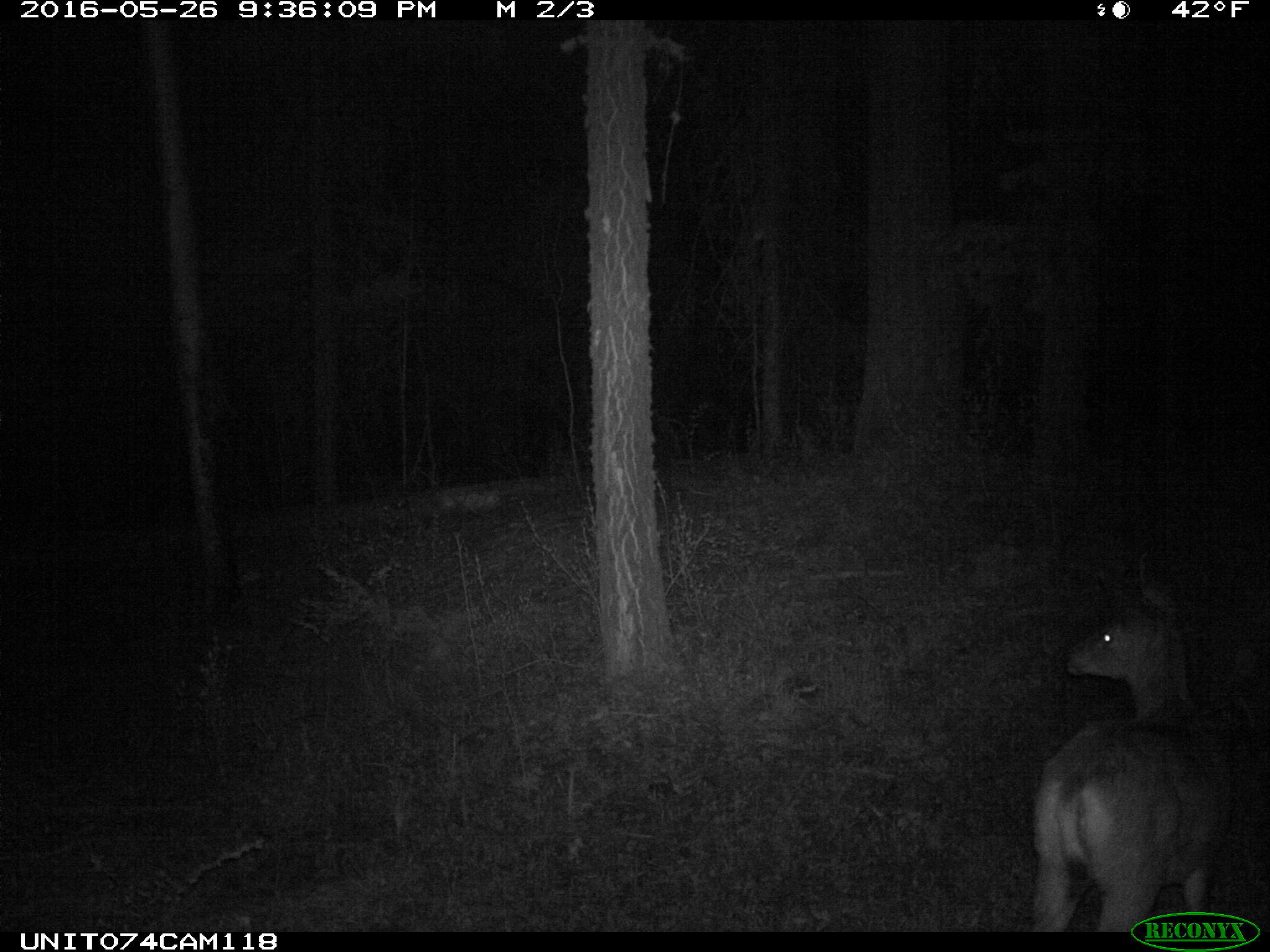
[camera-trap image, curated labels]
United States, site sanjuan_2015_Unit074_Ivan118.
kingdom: Animalia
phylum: Chordata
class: Mammalia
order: Artiodactyla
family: Cervidae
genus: Odocoileus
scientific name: Odocoileus hemionus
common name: mule deer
Odocoileus hemionus (mule deer).